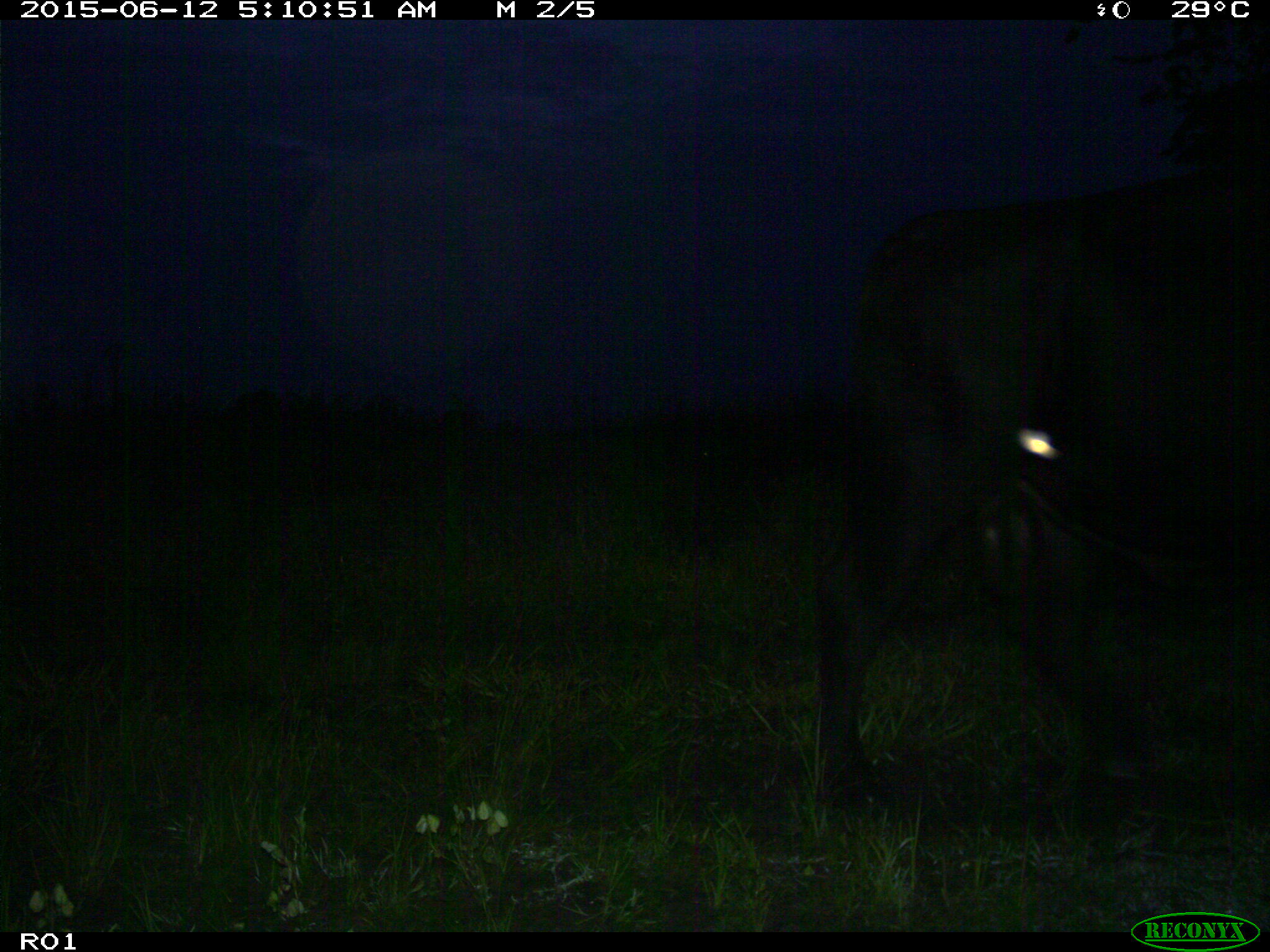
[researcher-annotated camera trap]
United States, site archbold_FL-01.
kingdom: Animalia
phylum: Chordata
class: Mammalia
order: Artiodactyla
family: Bovidae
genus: Bos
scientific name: Bos taurus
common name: domestic cow